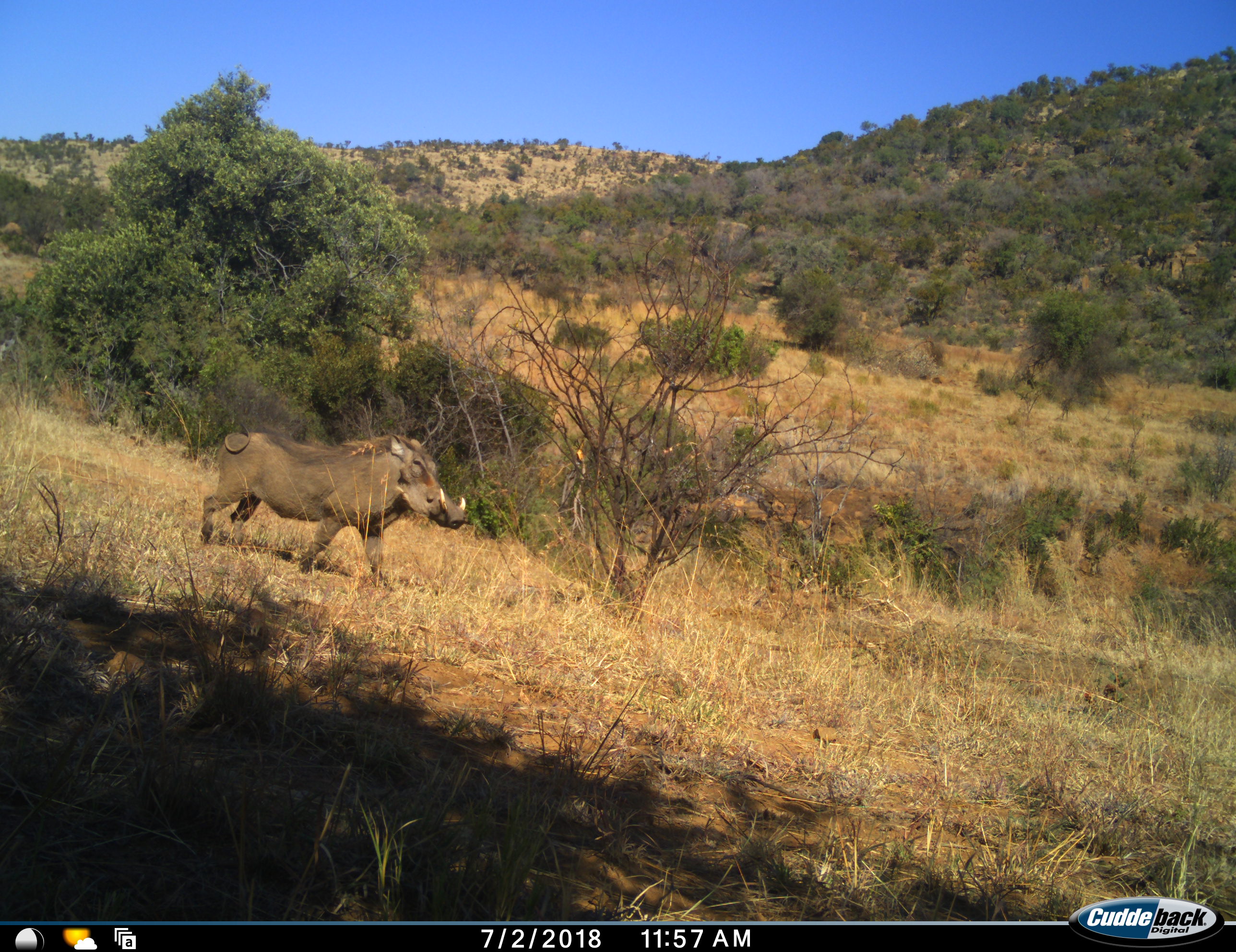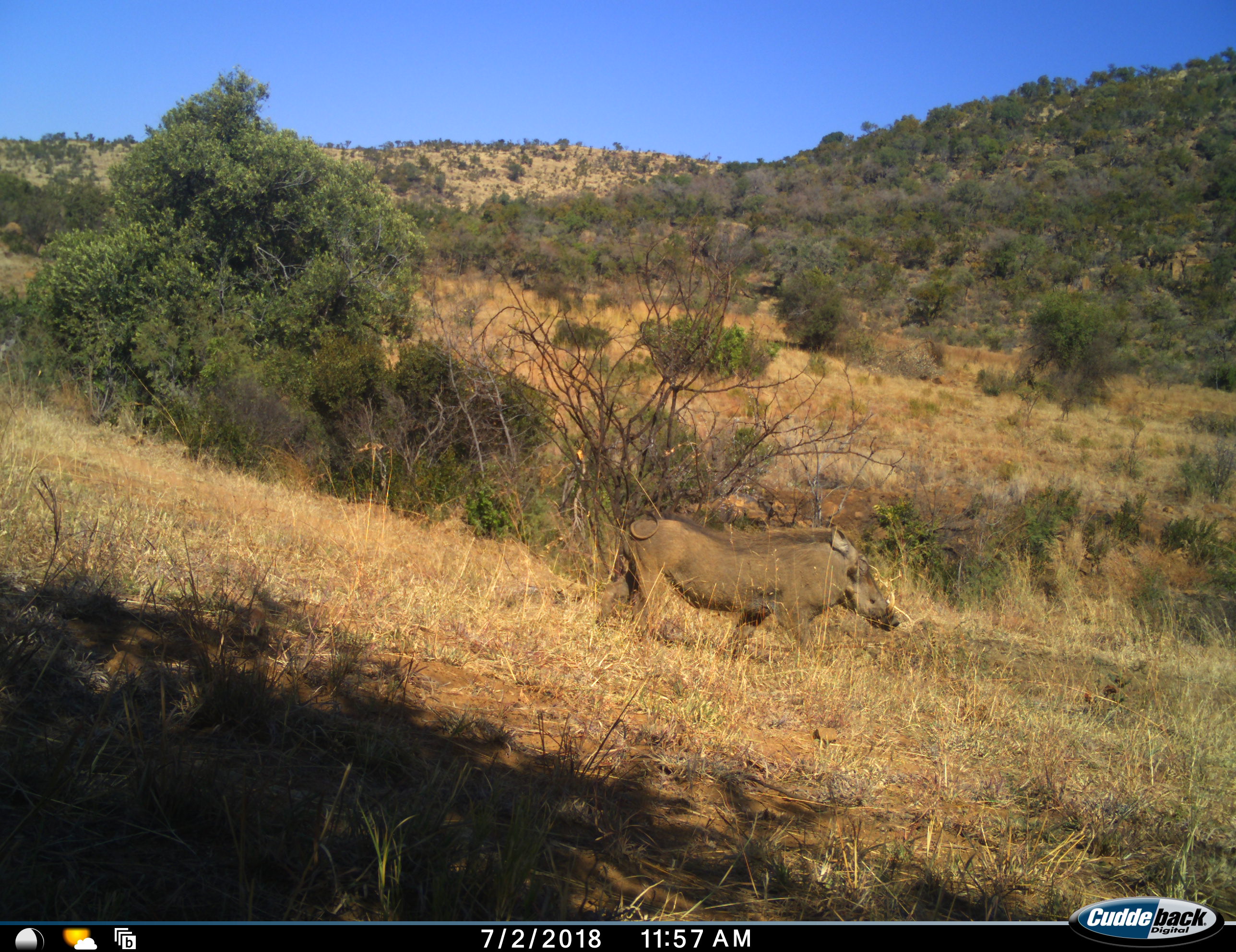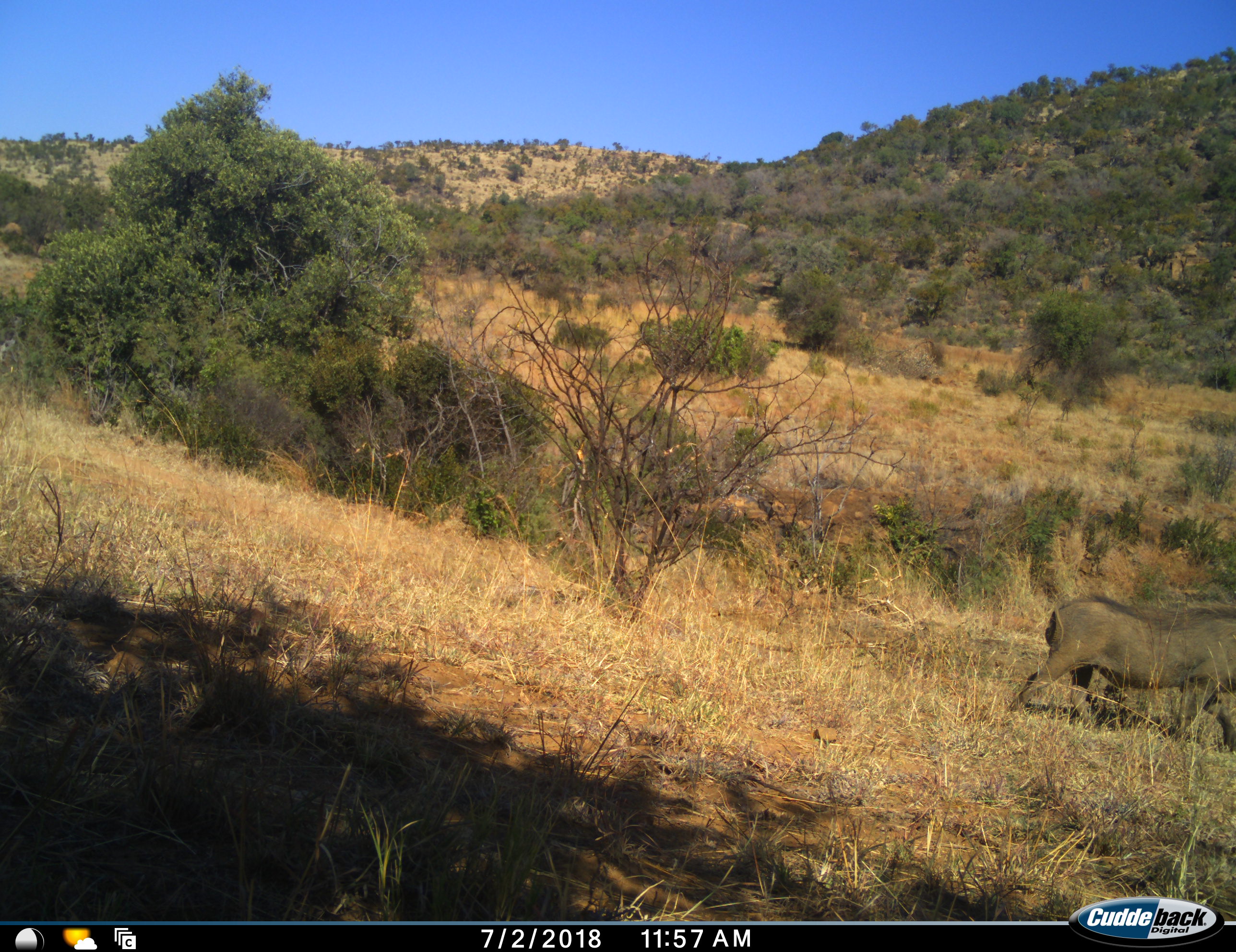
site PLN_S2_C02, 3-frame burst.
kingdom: Animalia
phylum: Chordata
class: Mammalia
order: Artiodactyla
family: Suidae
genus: Phacochoerus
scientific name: Phacochoerus africanus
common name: warthog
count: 1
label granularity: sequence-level